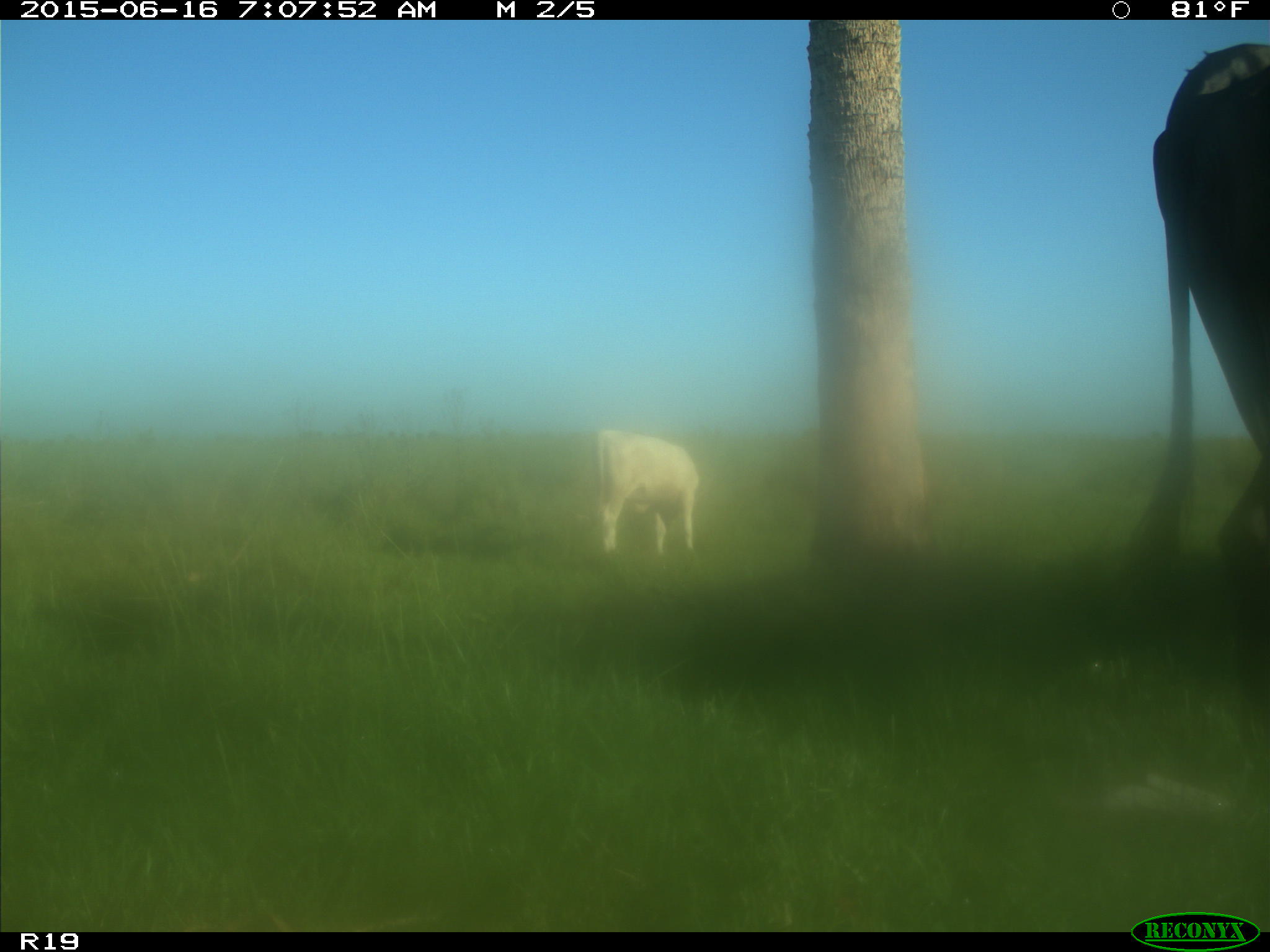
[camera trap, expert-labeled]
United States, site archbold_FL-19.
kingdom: Animalia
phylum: Chordata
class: Mammalia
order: Artiodactyla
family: Bovidae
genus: Bos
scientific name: Bos taurus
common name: domestic cow